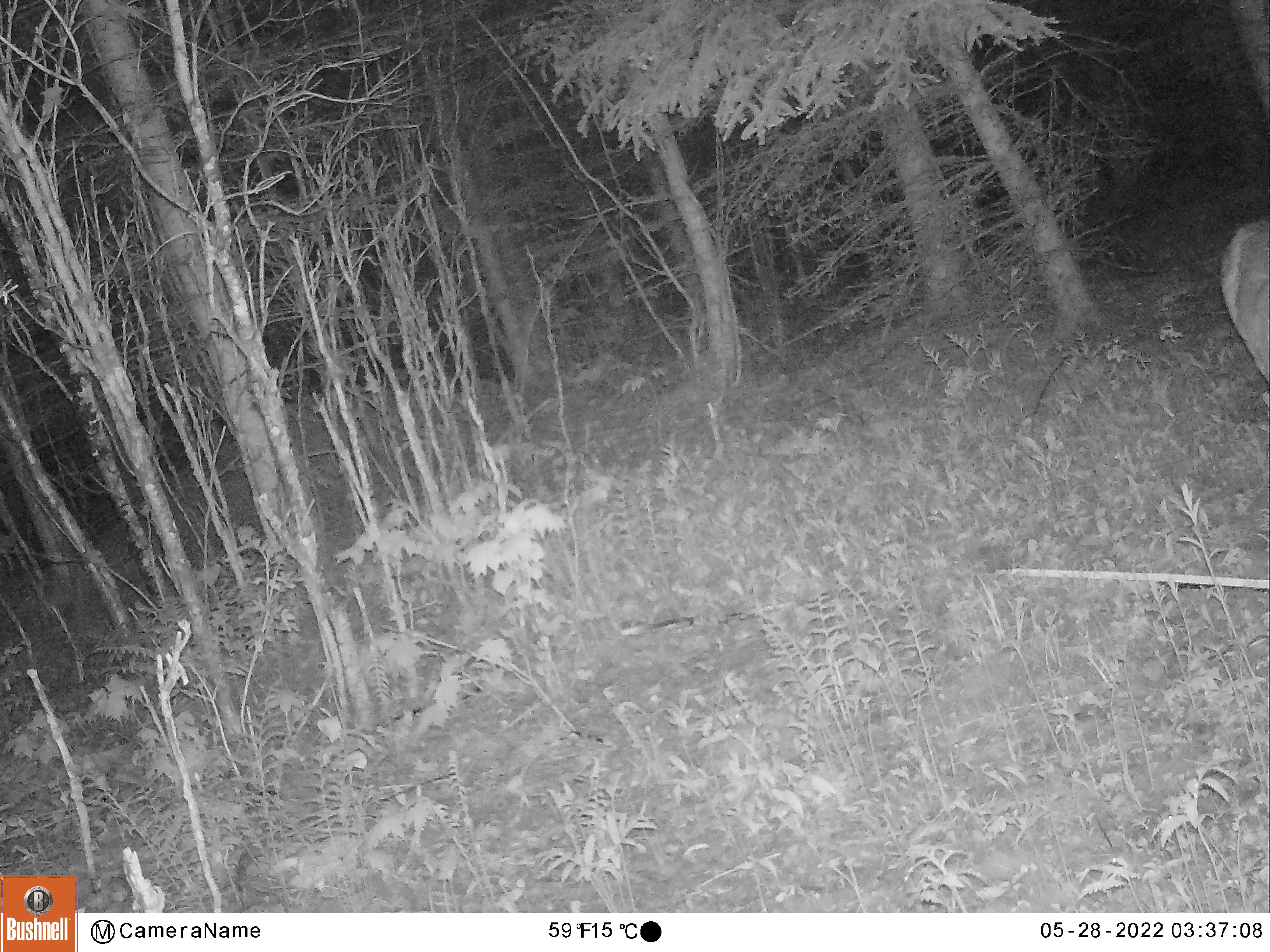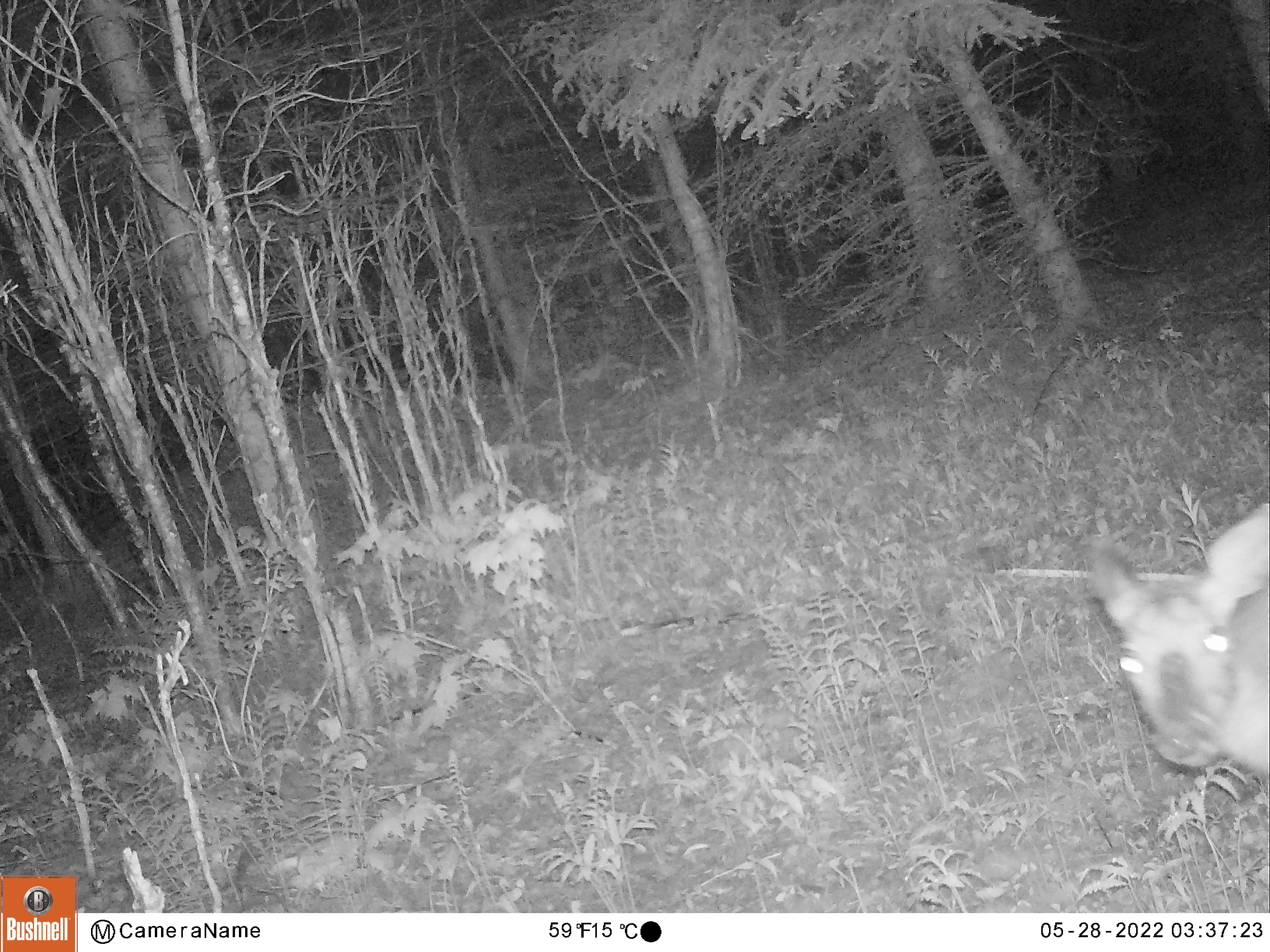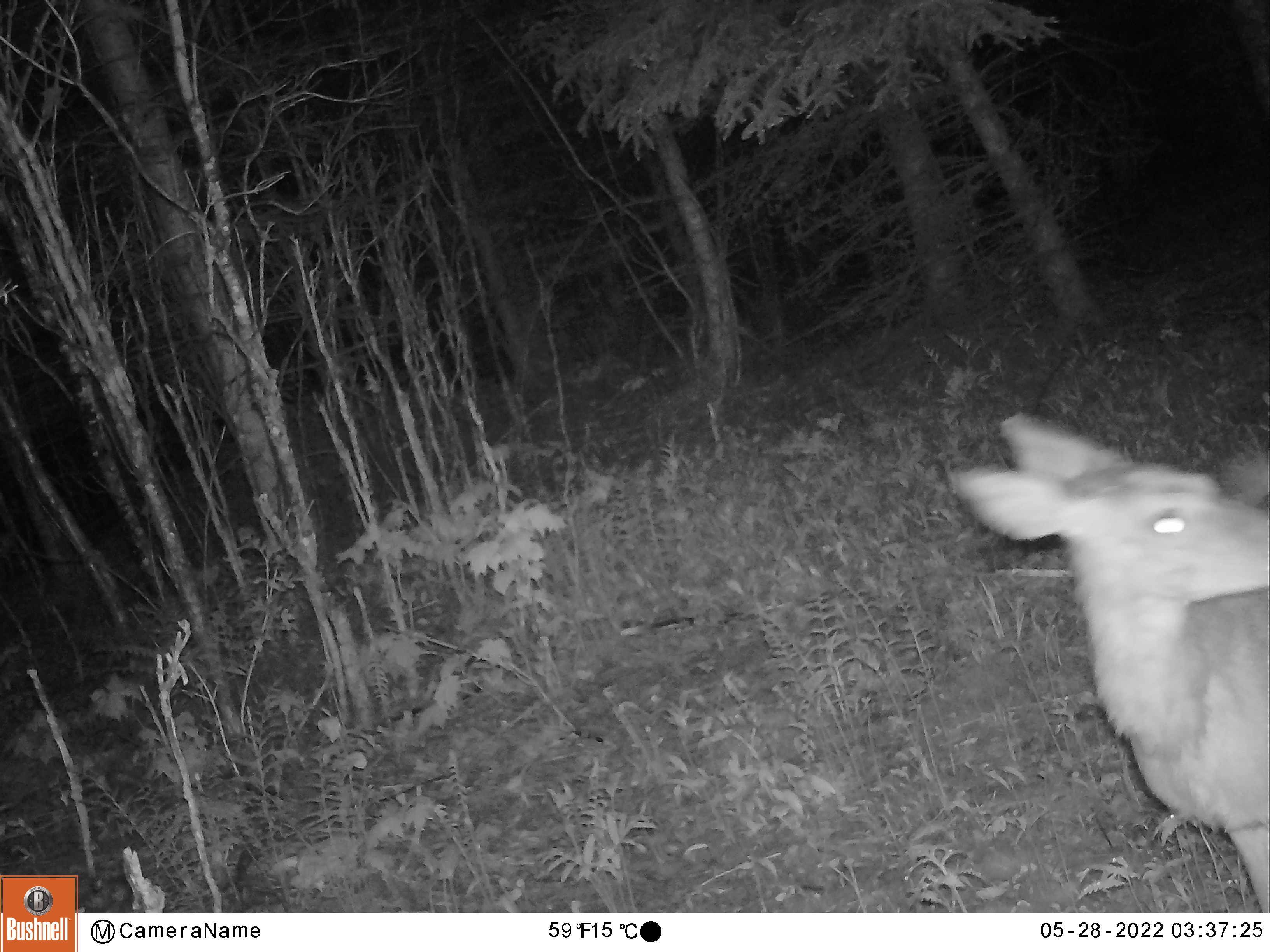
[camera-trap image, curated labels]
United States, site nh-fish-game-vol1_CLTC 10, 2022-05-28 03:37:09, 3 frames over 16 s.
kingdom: Animalia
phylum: Chordata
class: Mammalia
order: Artiodactyla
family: Cervidae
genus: Odocoileus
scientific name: Odocoileus virginianus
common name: white-tailed deer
White-tailed deer (Odocoileus virginianus).